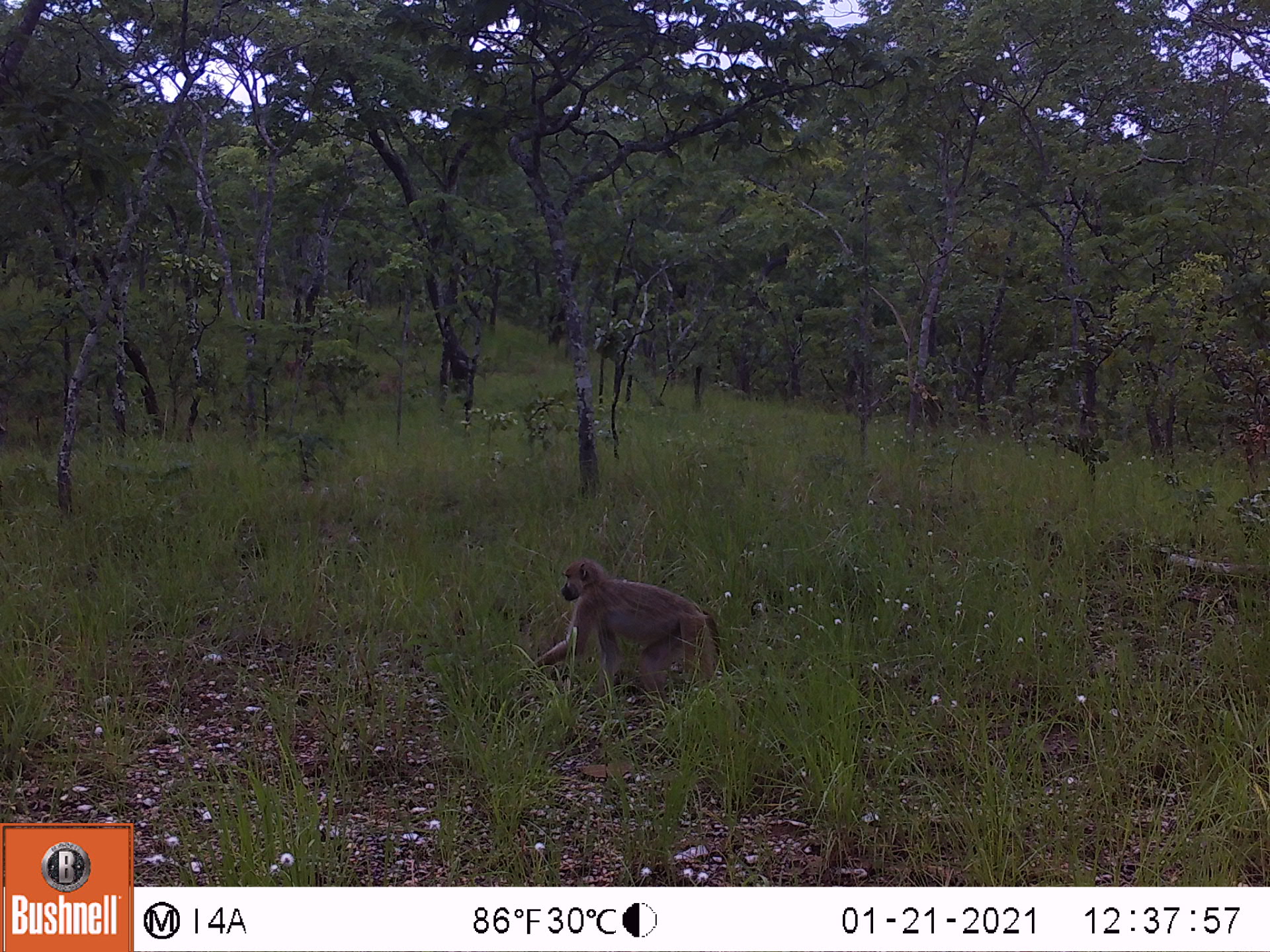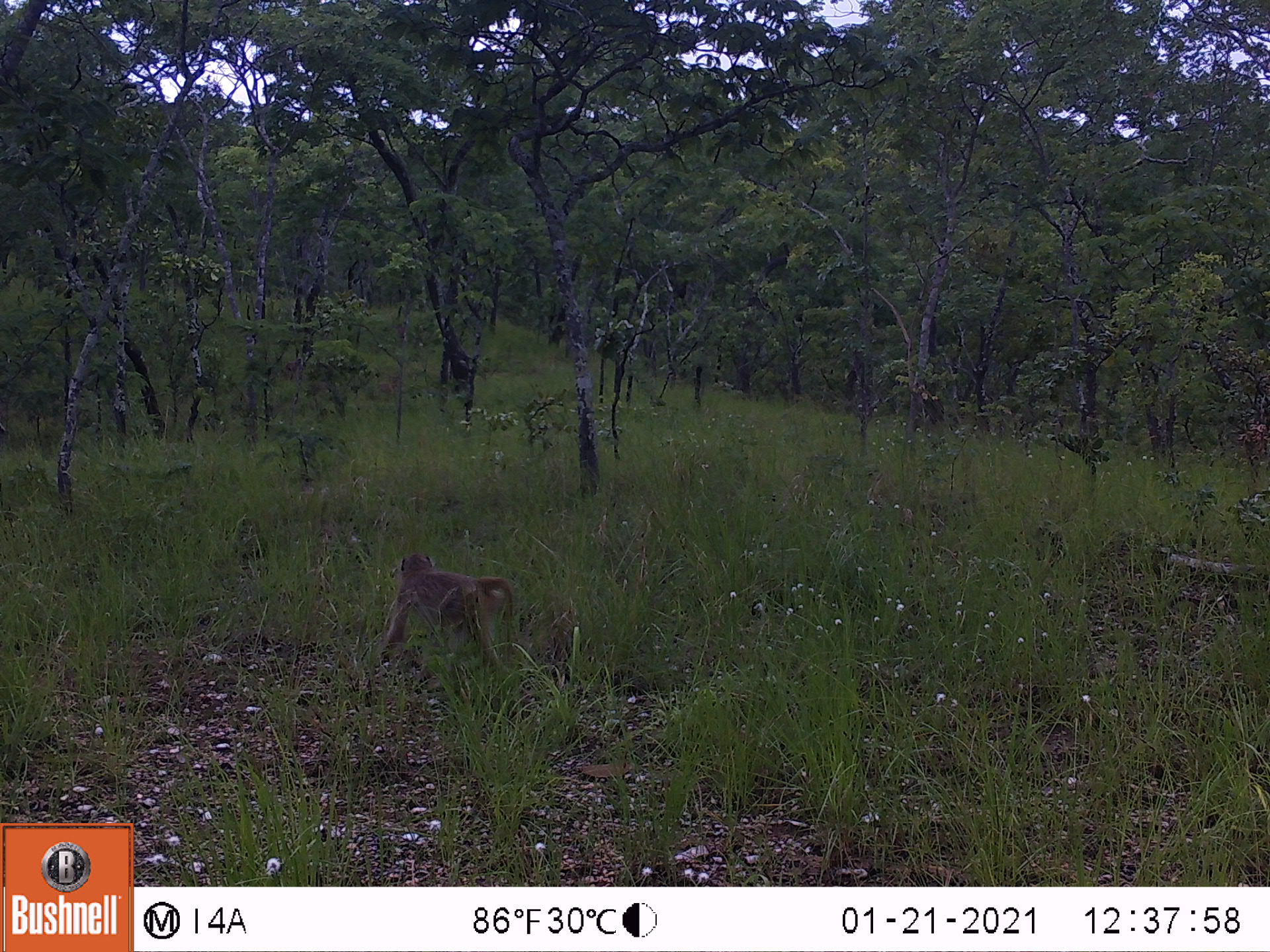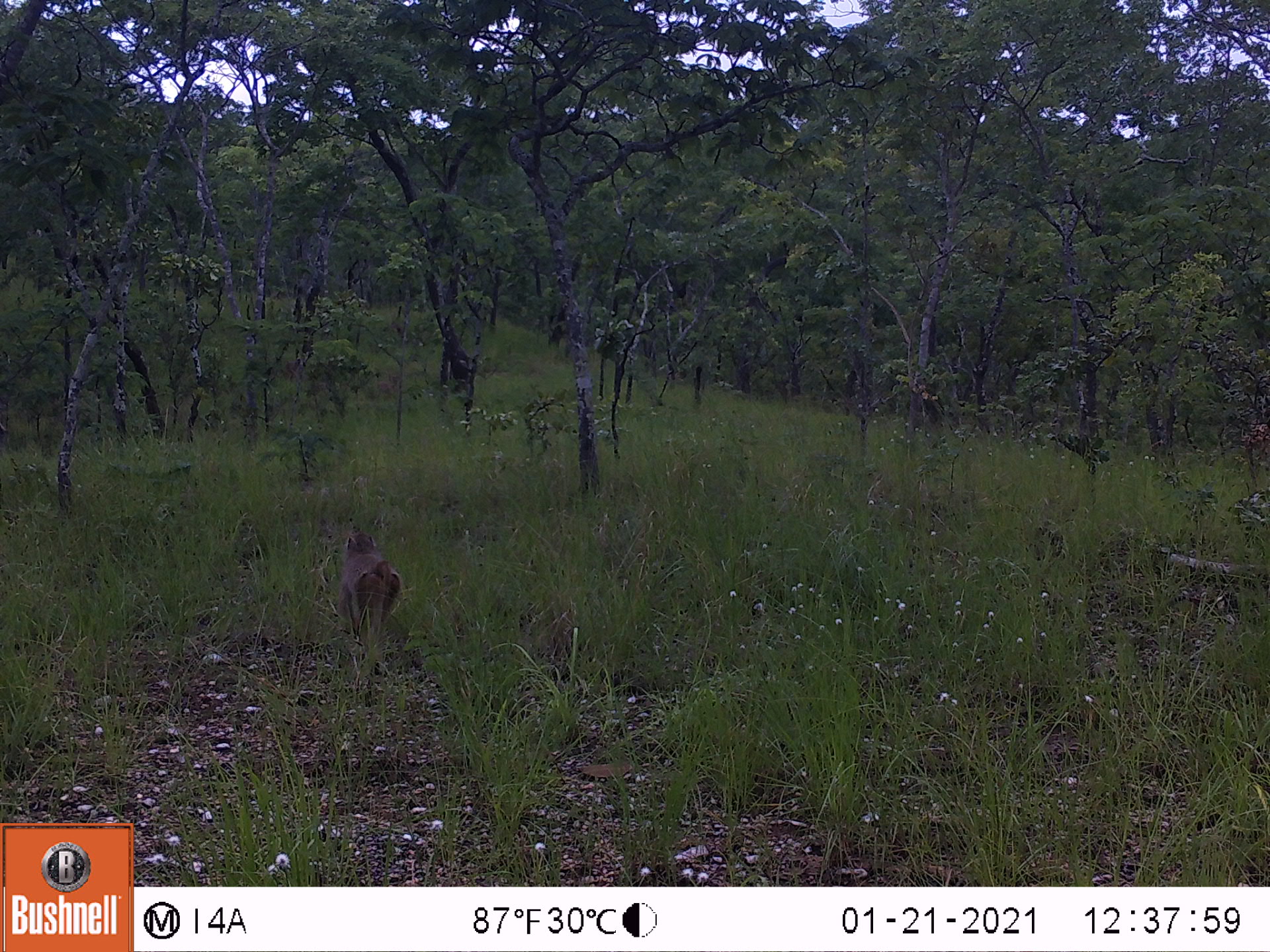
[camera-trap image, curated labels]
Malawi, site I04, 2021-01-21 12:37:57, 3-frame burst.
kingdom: Animalia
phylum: Chordata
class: Mammalia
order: Primates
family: Cercopithecidae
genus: Papio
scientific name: Papio cynocephalus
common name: yellow baboon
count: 1